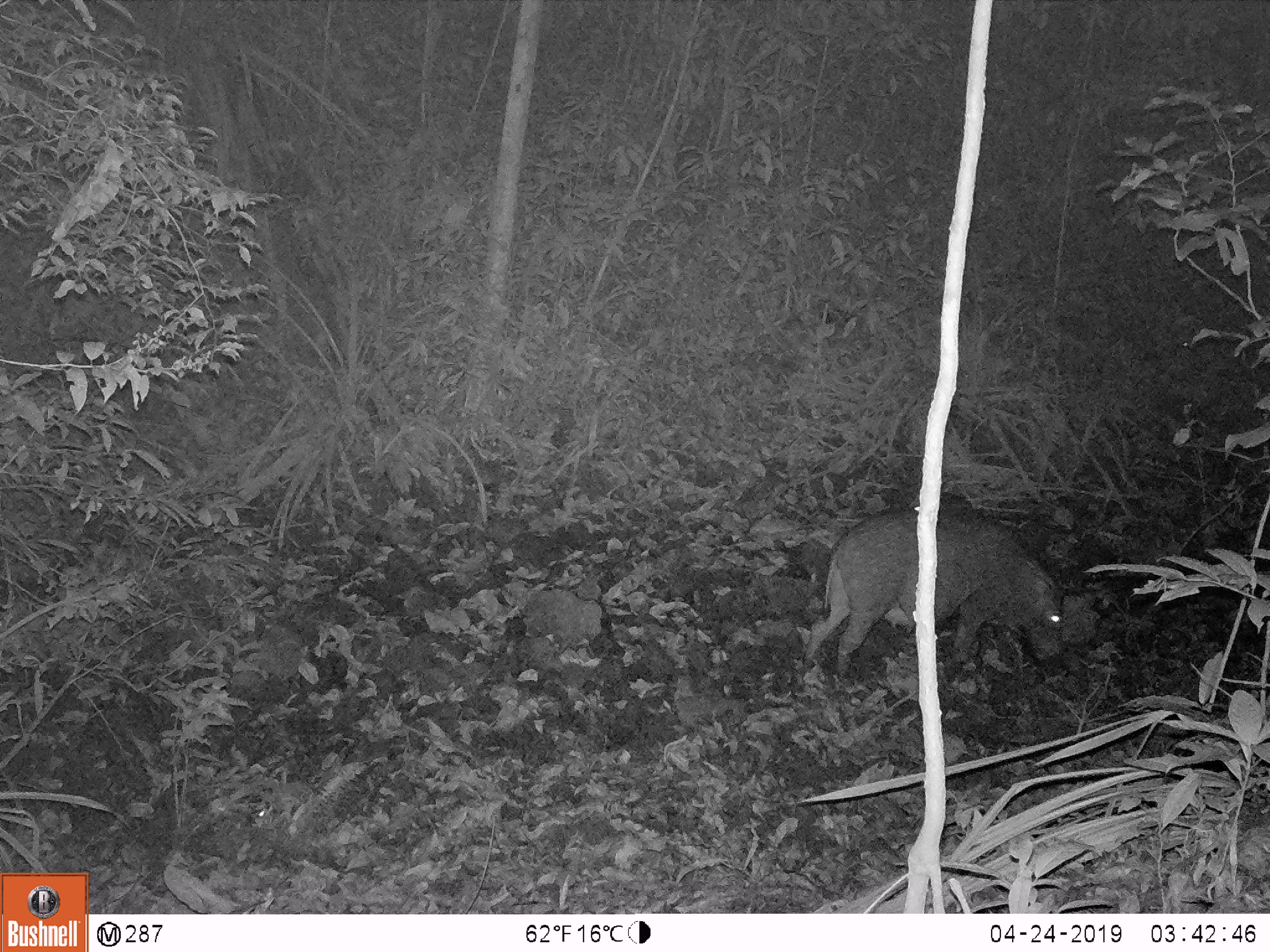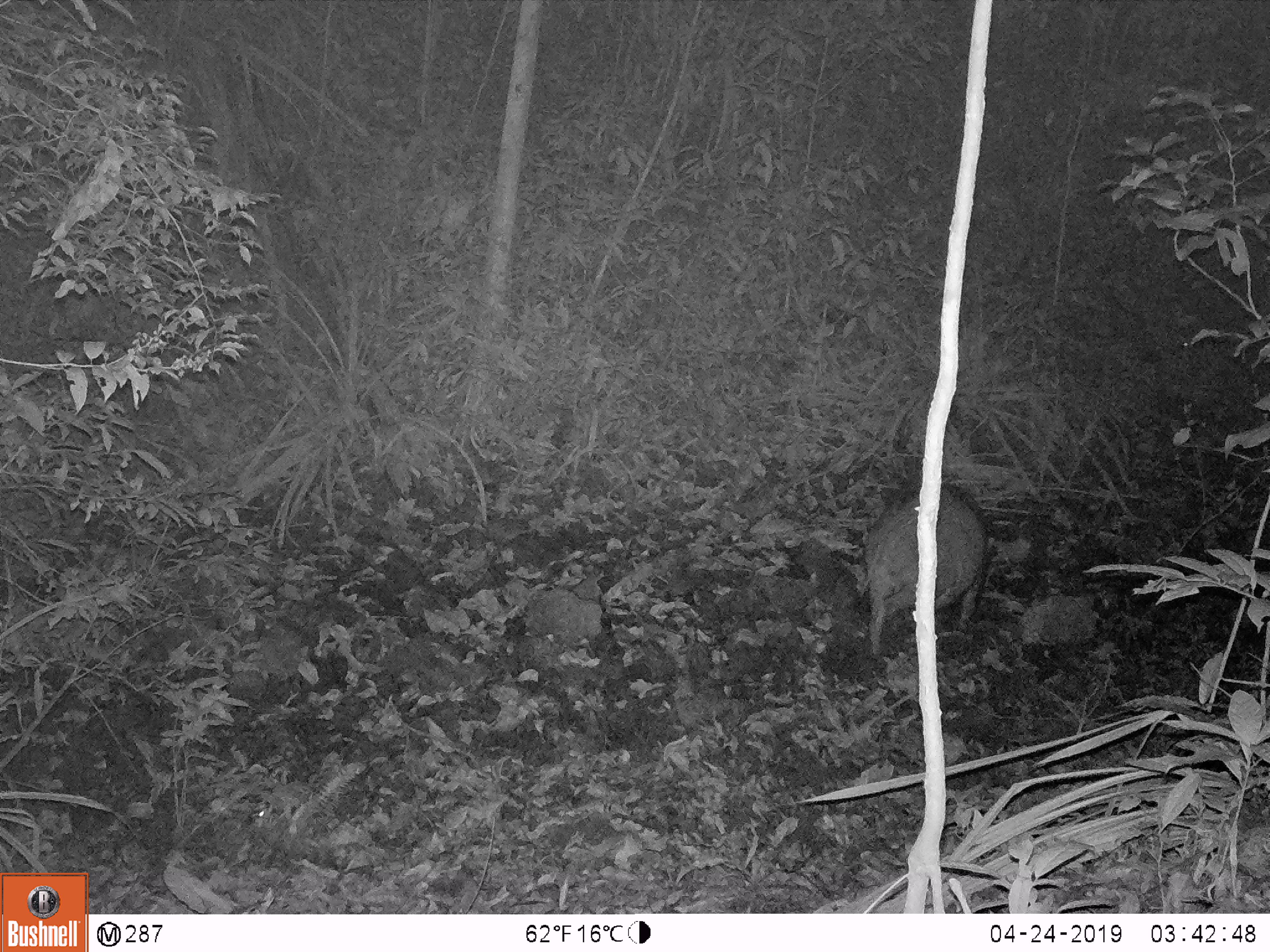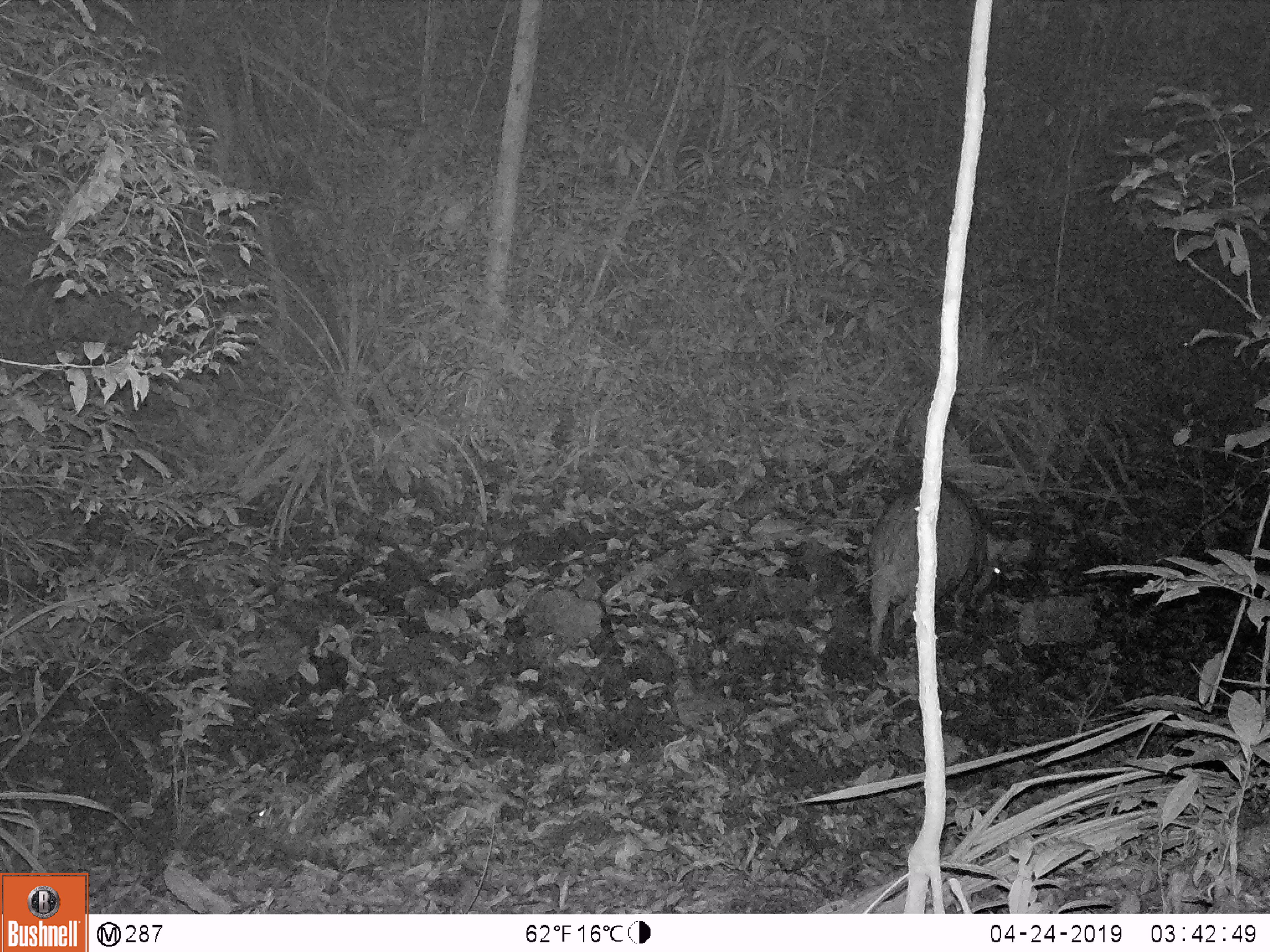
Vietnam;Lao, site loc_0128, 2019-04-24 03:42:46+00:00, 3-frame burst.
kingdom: Animalia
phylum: Chordata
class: Mammalia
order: Artiodactyla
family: Suidae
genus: Sus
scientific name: Sus scrofa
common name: eurasian wild pig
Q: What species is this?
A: Eurasian wild pig (Sus scrofa).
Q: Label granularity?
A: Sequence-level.